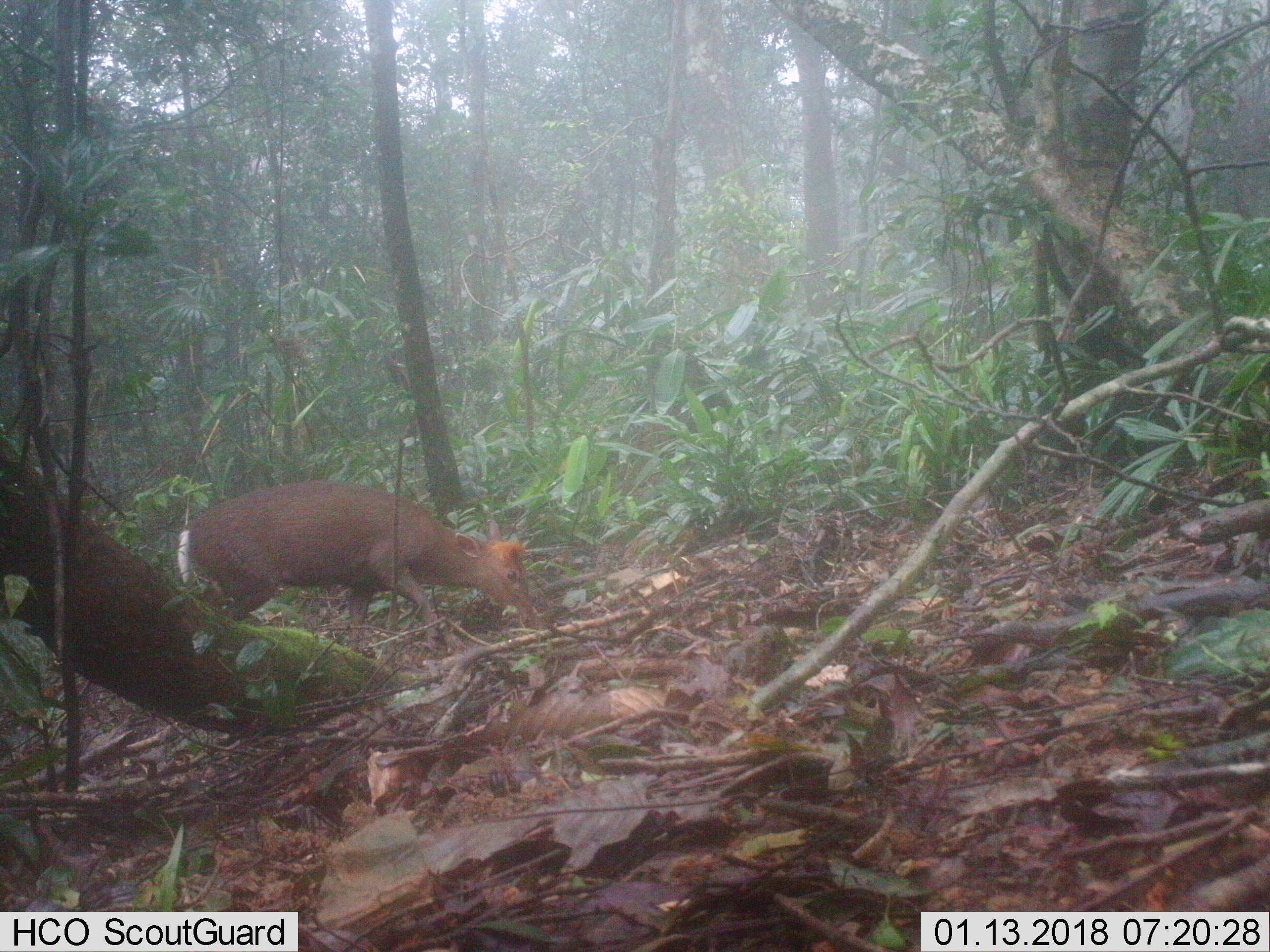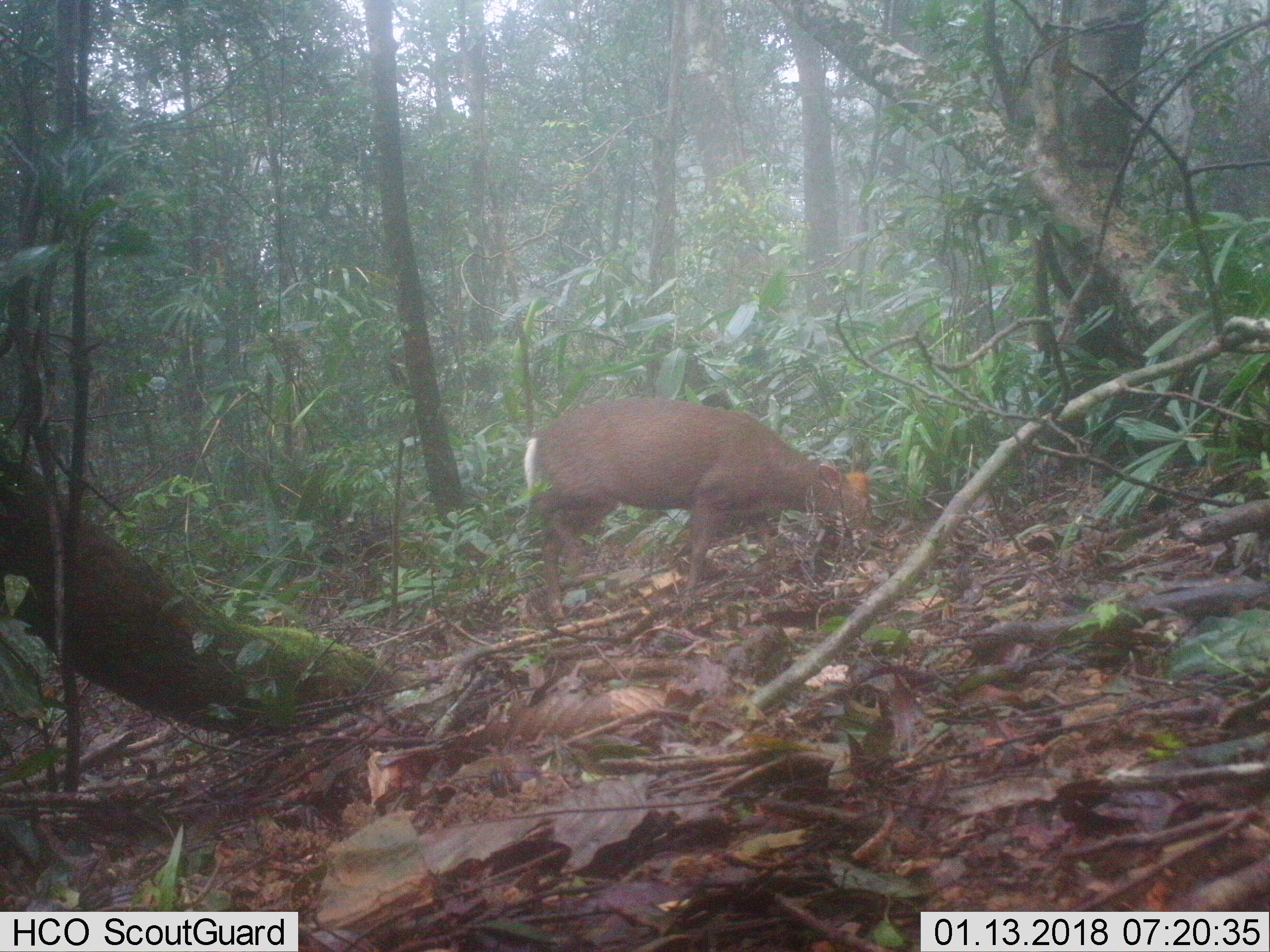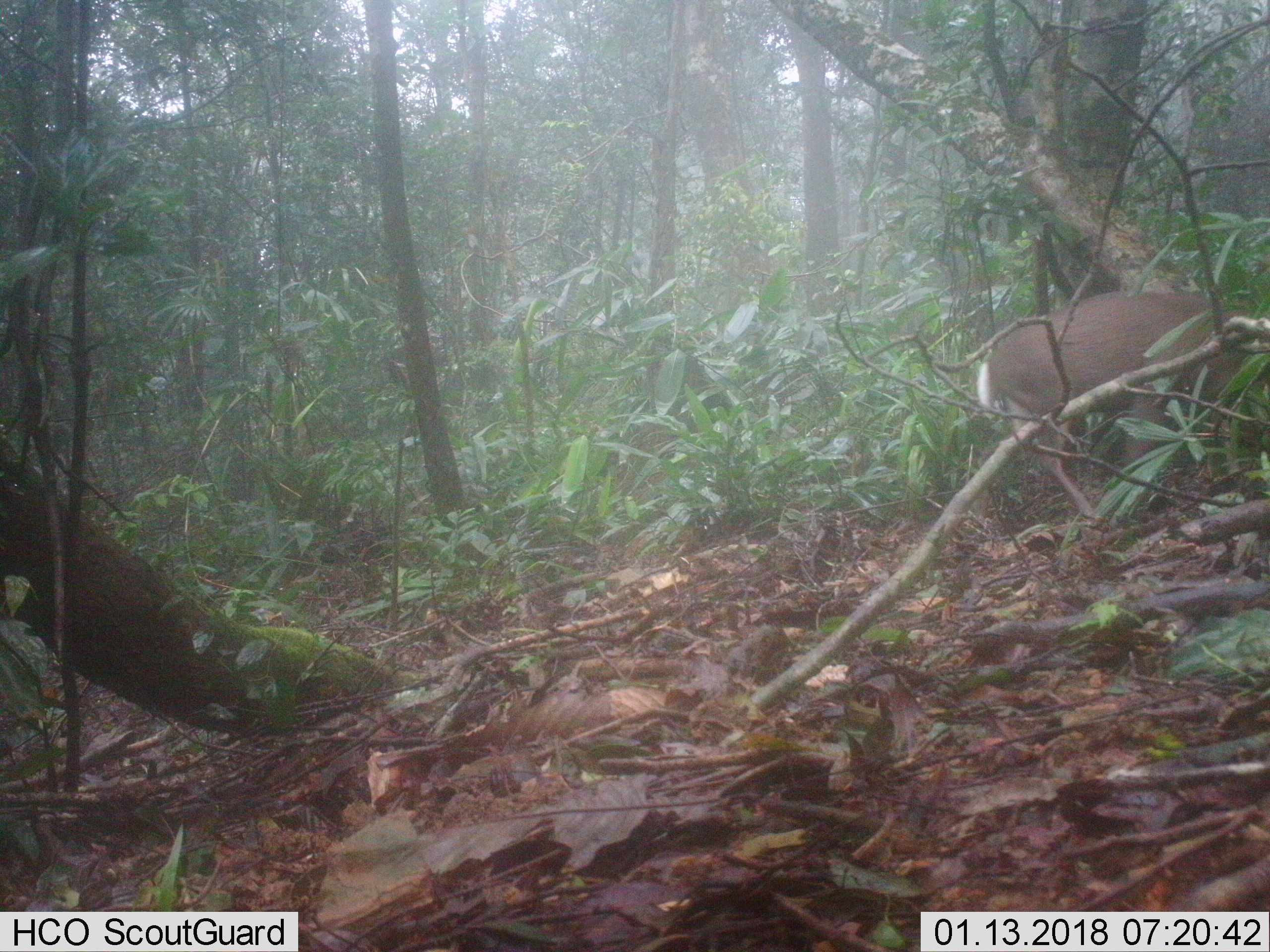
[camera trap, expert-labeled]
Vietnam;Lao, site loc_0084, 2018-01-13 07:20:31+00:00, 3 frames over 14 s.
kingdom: Animalia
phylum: Chordata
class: Mammalia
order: Artiodactyla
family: Cervidae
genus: Muntiacus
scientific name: Muntiacus rooseveltorum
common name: roosevelt's muntjac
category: roosevelts muntjac group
Roosevelts muntjac group (roosevelt's muntjac) (Muntiacus rooseveltorum). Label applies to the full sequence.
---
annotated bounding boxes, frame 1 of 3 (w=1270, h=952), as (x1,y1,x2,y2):
roosevelts muntjac group: (177,479,534,652)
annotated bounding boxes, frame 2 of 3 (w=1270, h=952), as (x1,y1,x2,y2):
roosevelts muntjac group: (523,395,873,625)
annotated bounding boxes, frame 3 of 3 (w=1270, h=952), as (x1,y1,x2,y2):
roosevelts muntjac group: (975,289,1270,519)